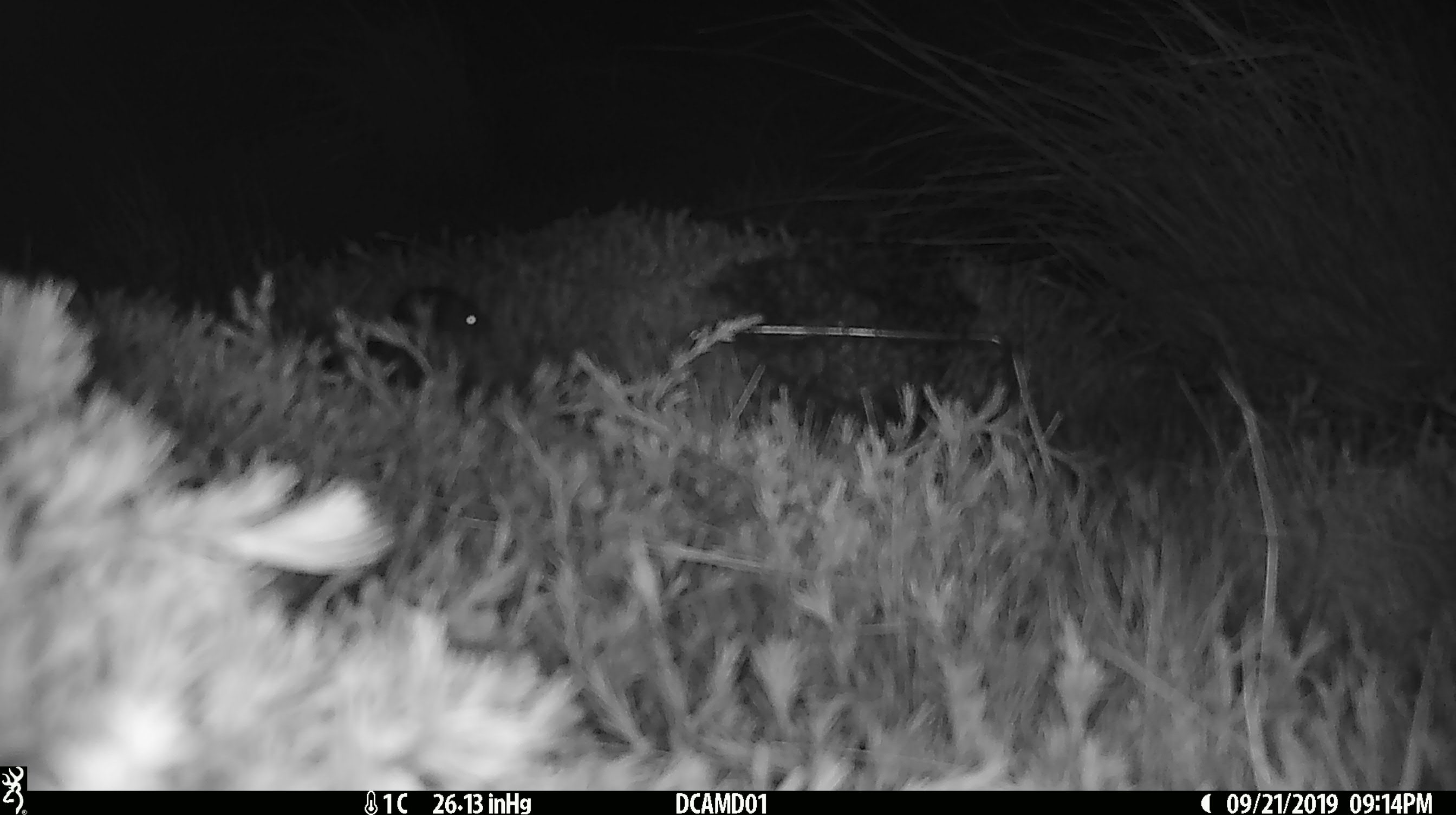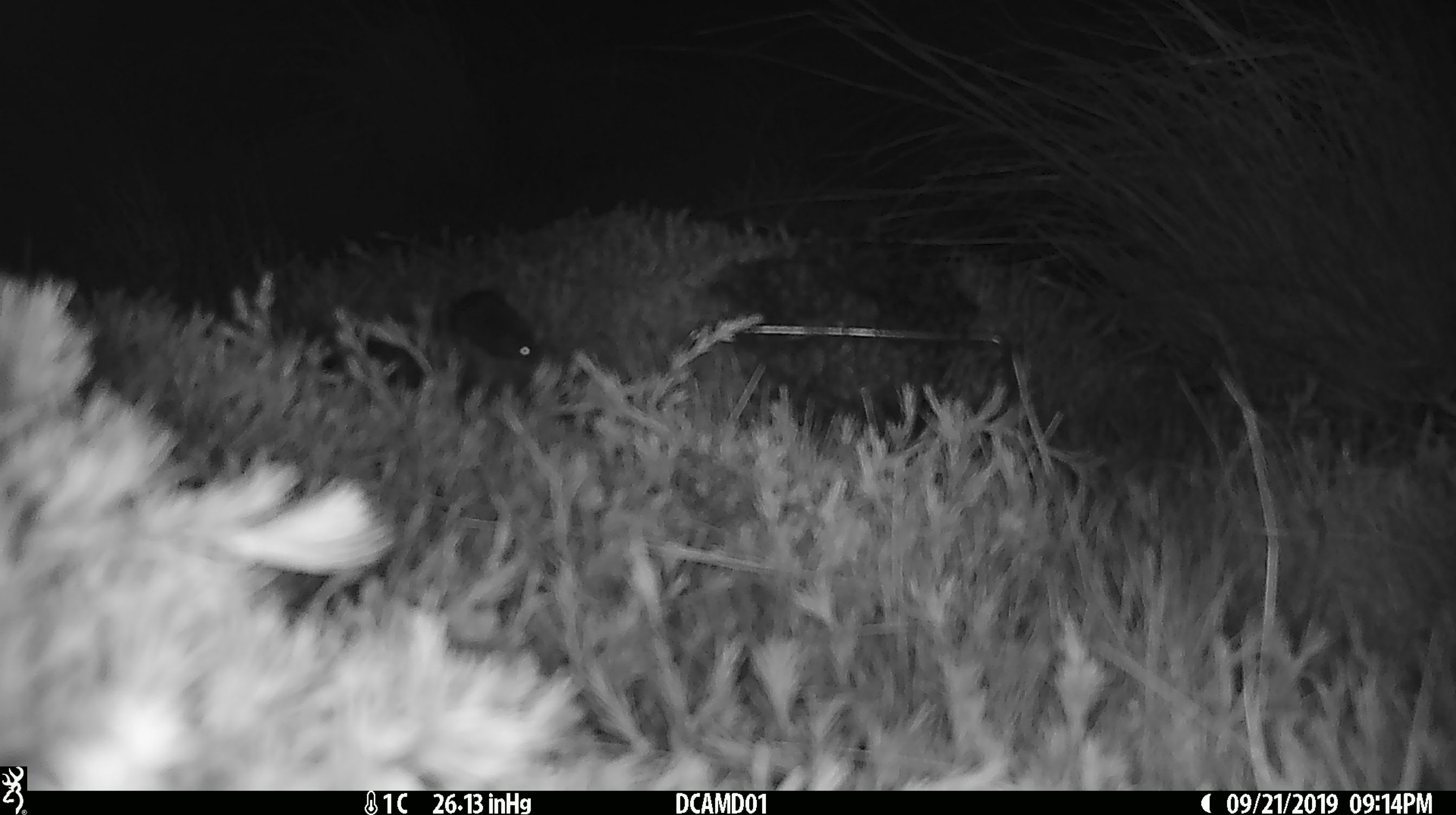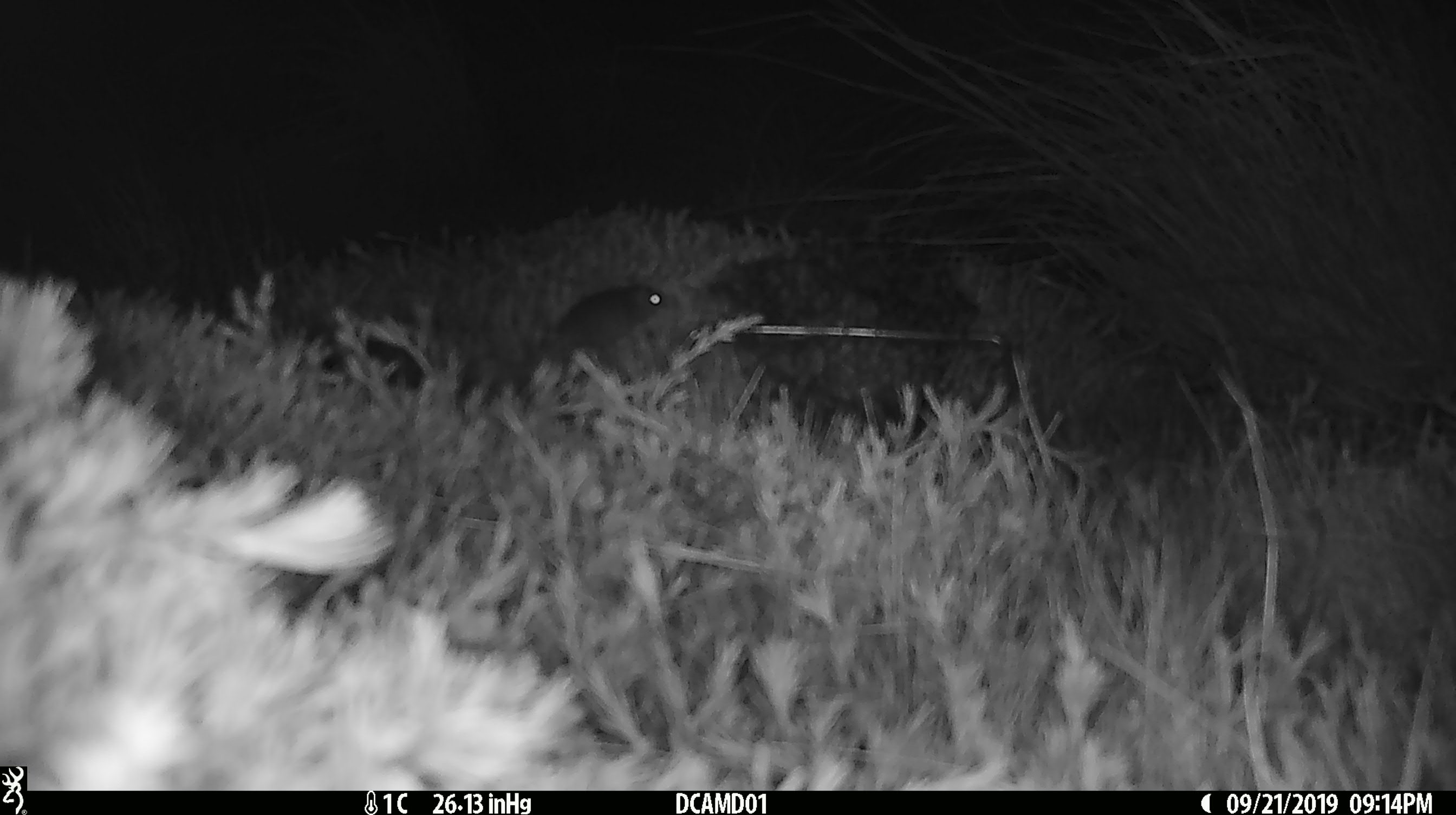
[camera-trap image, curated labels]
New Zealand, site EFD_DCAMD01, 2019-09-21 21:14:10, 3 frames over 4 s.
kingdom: Animalia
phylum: Chordata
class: Mammalia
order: Rodentia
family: Muridae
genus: Mus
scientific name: Mus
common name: mouse